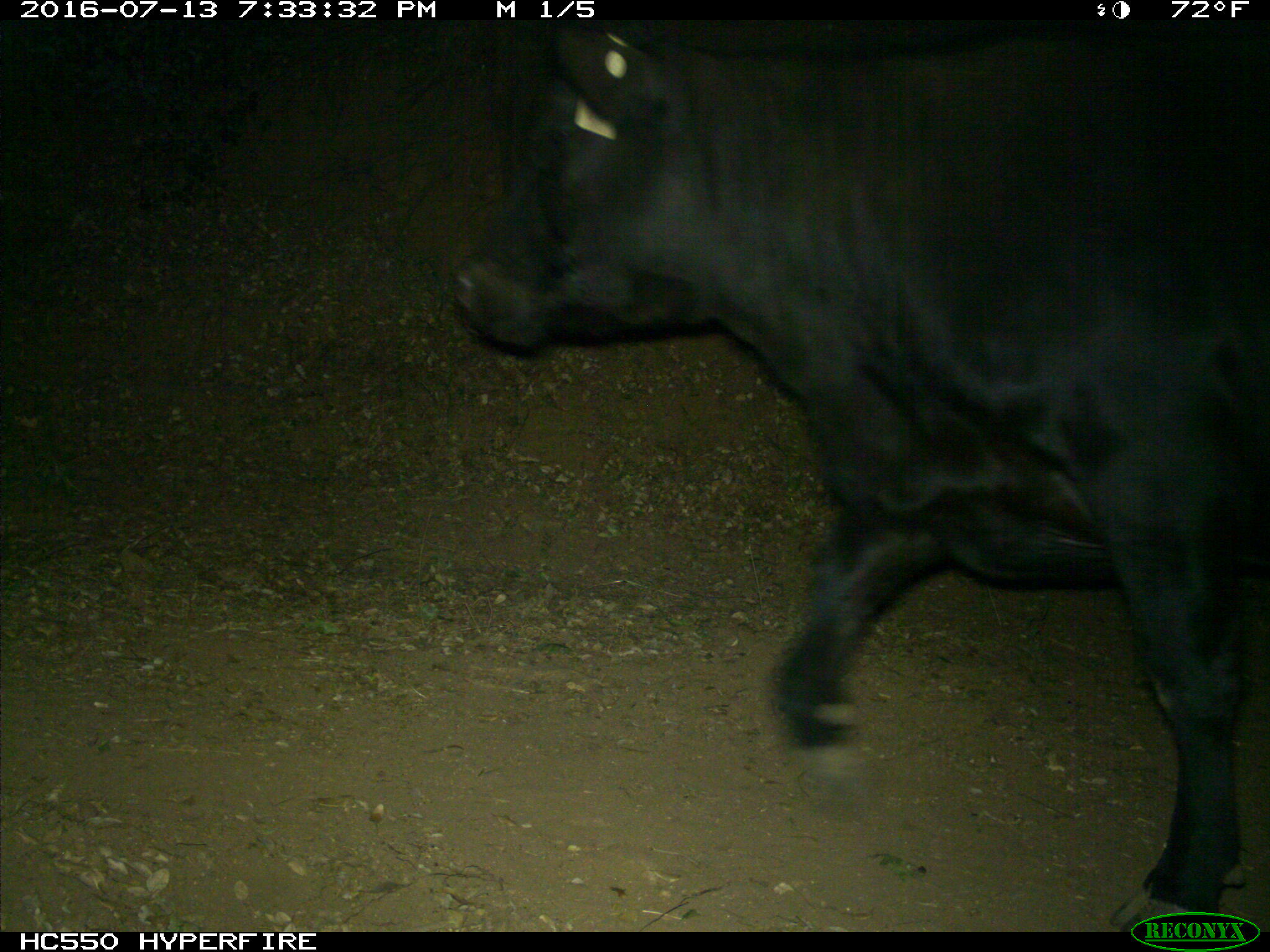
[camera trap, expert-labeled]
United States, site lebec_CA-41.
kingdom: Animalia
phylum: Chordata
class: Mammalia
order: Artiodactyla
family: Bovidae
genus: Bos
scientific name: Bos taurus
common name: domestic cow